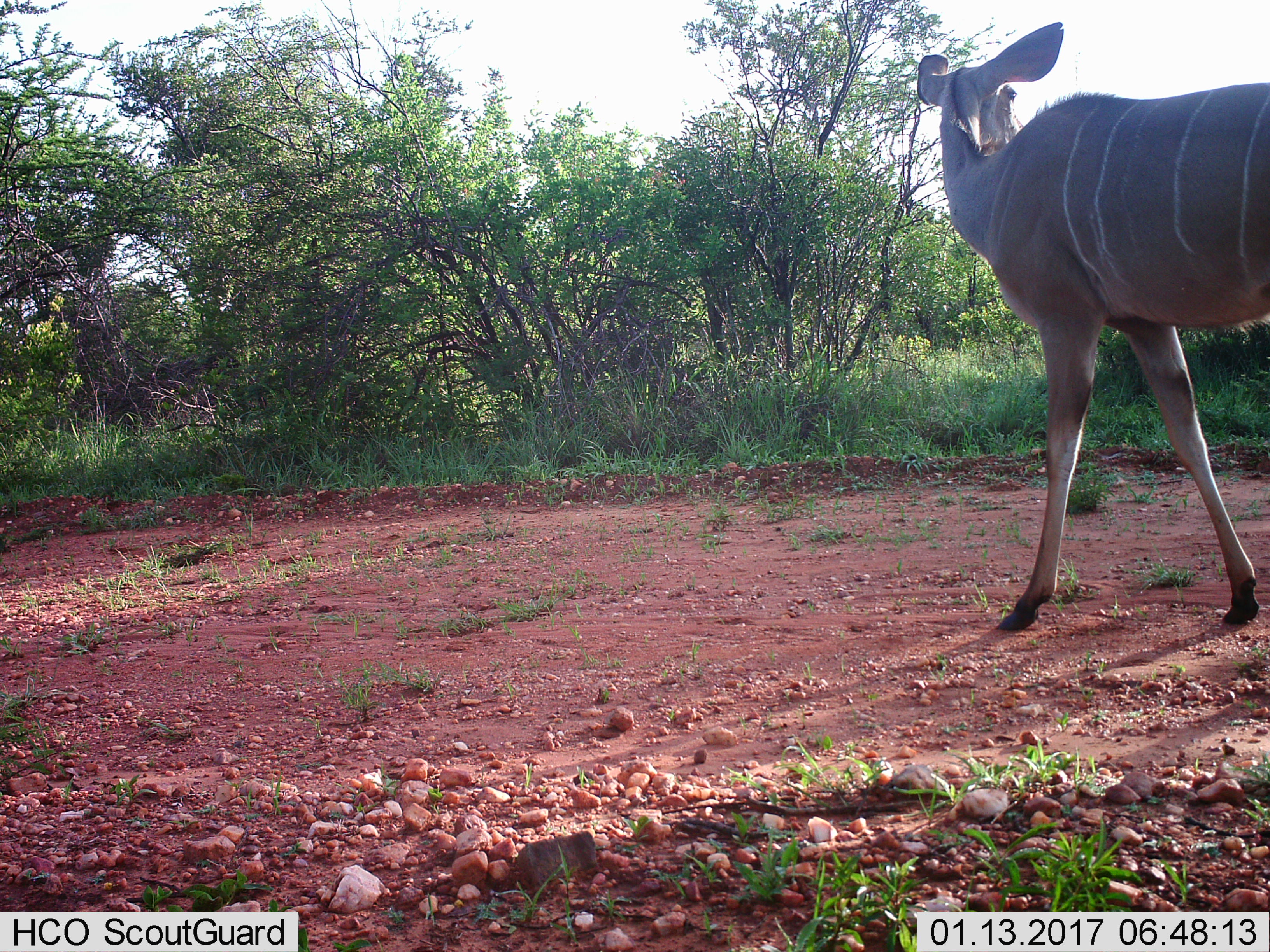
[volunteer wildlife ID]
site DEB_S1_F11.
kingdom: Animalia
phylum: Chordata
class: Mammalia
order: Artiodactyla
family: Bovidae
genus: Tragelaphus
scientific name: Tragelaphus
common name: kudu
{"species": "kudu (Tragelaphus)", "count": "1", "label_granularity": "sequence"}